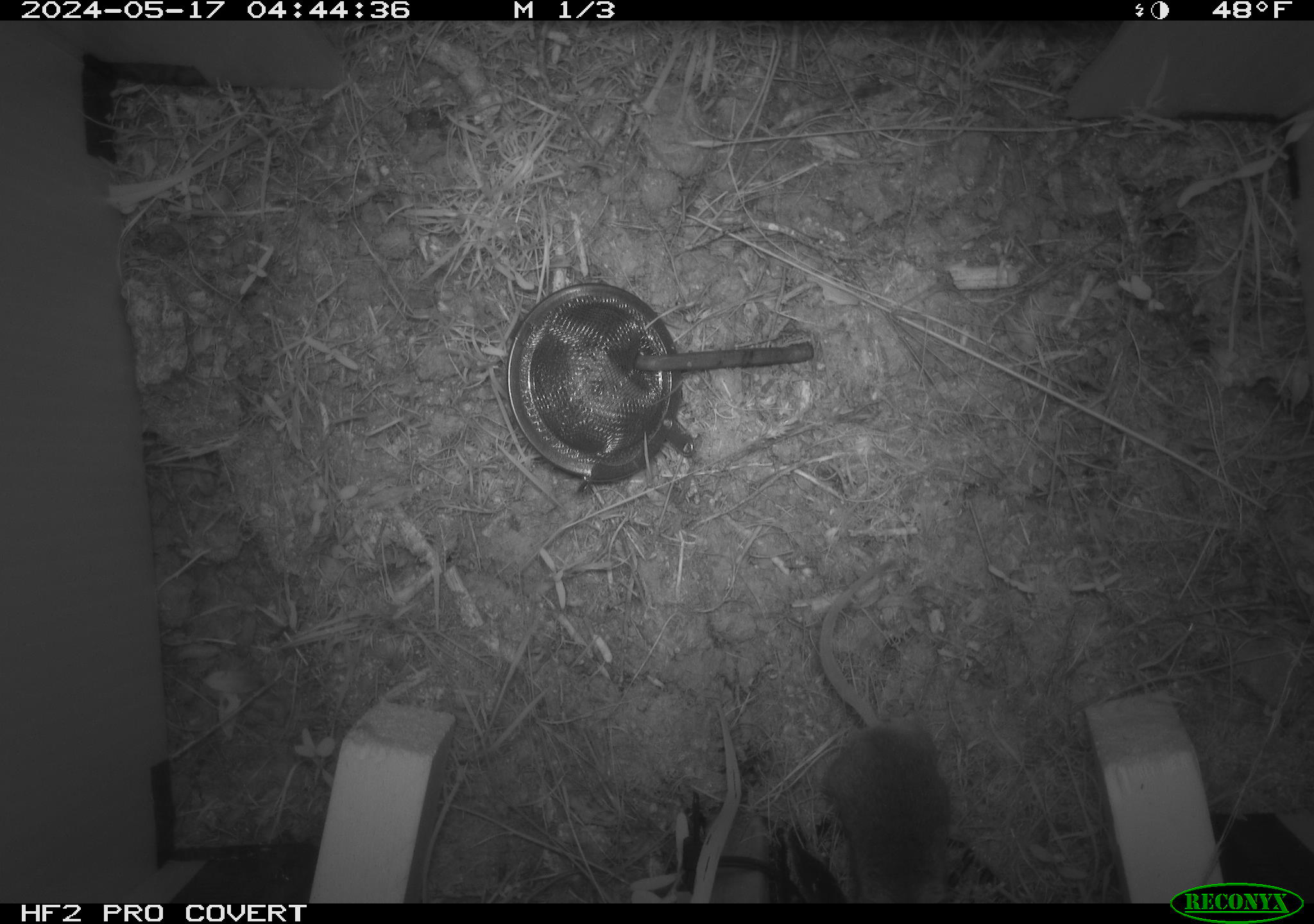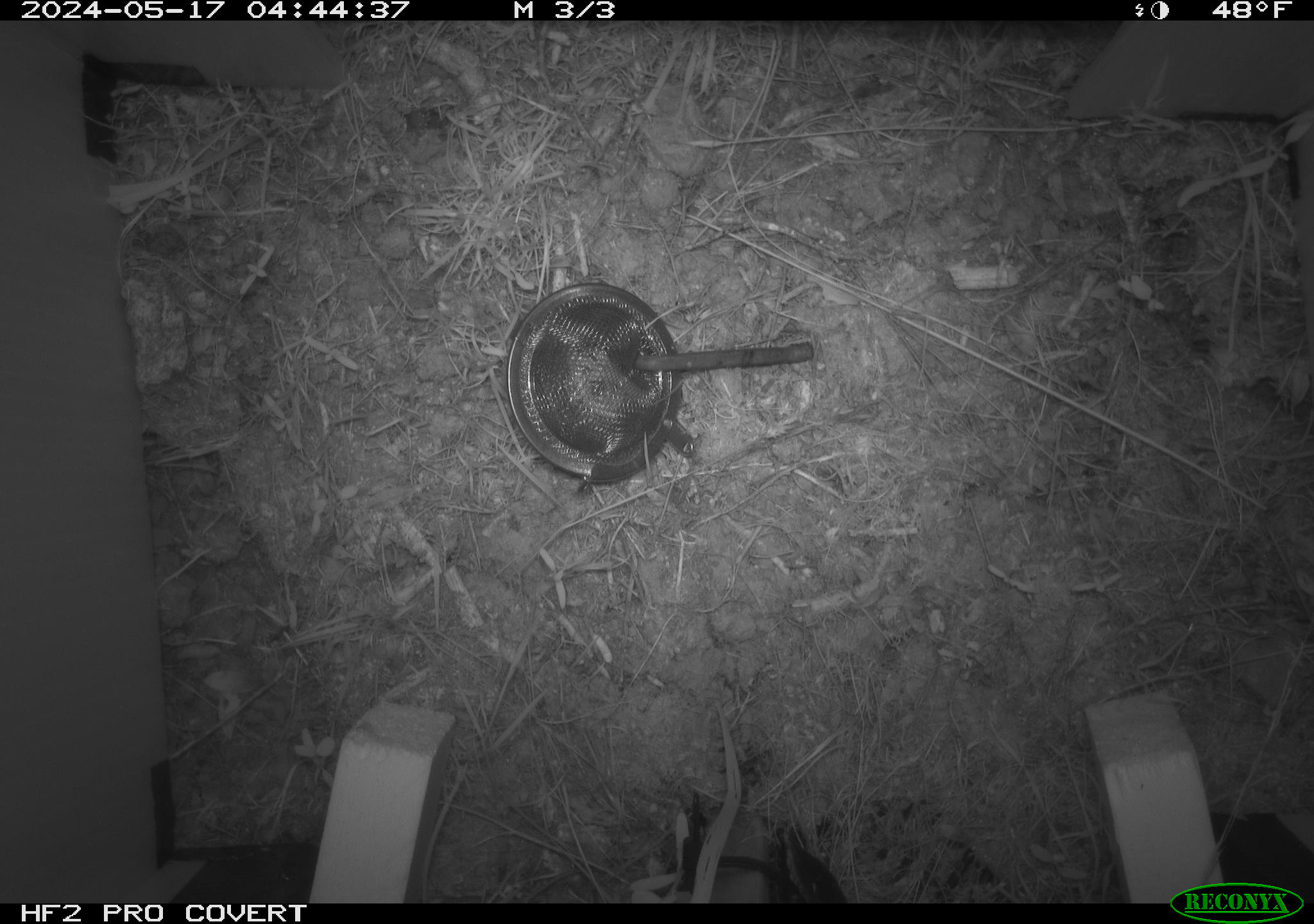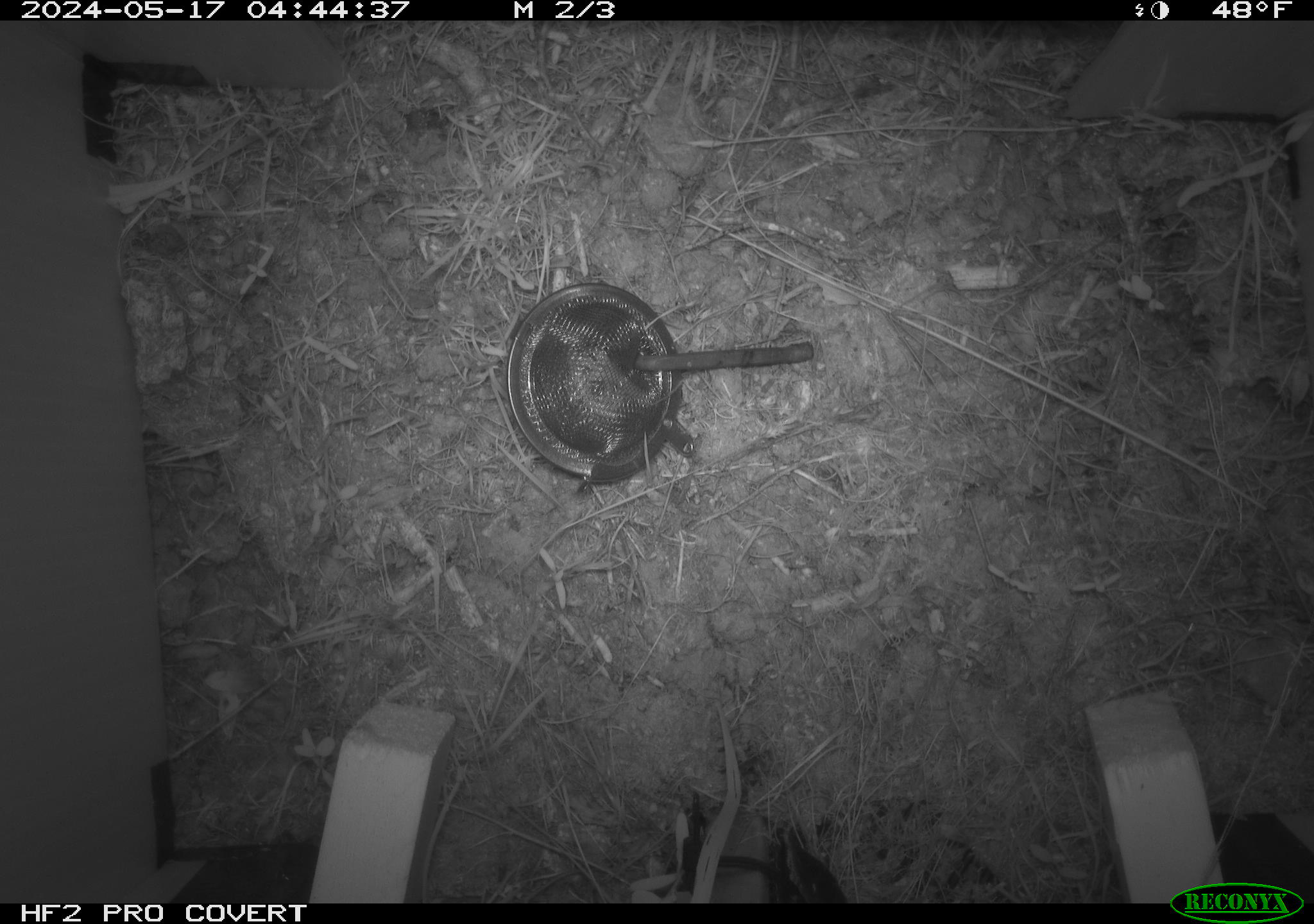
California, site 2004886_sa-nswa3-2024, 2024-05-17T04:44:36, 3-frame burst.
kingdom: Animalia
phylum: Chordata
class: Mammalia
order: Rodentia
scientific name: Rodentia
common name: rodent